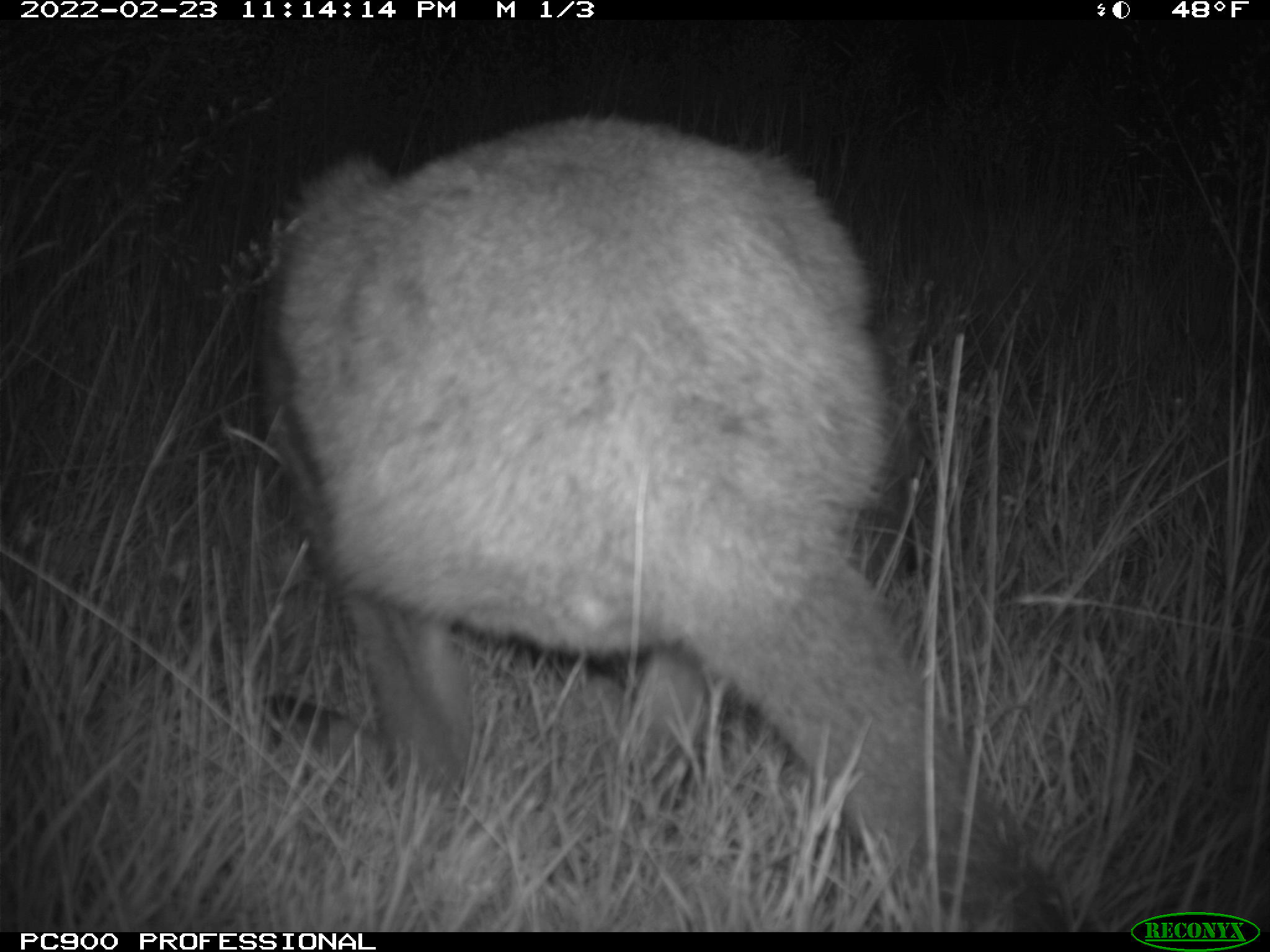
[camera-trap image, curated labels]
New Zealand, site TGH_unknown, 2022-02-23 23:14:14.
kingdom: Animalia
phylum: Chordata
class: Mammalia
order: Diprotodontia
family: Macropodidae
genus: Notamacropus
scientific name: Notamacropus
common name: wallaby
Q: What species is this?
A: Wallaby (Notamacropus).